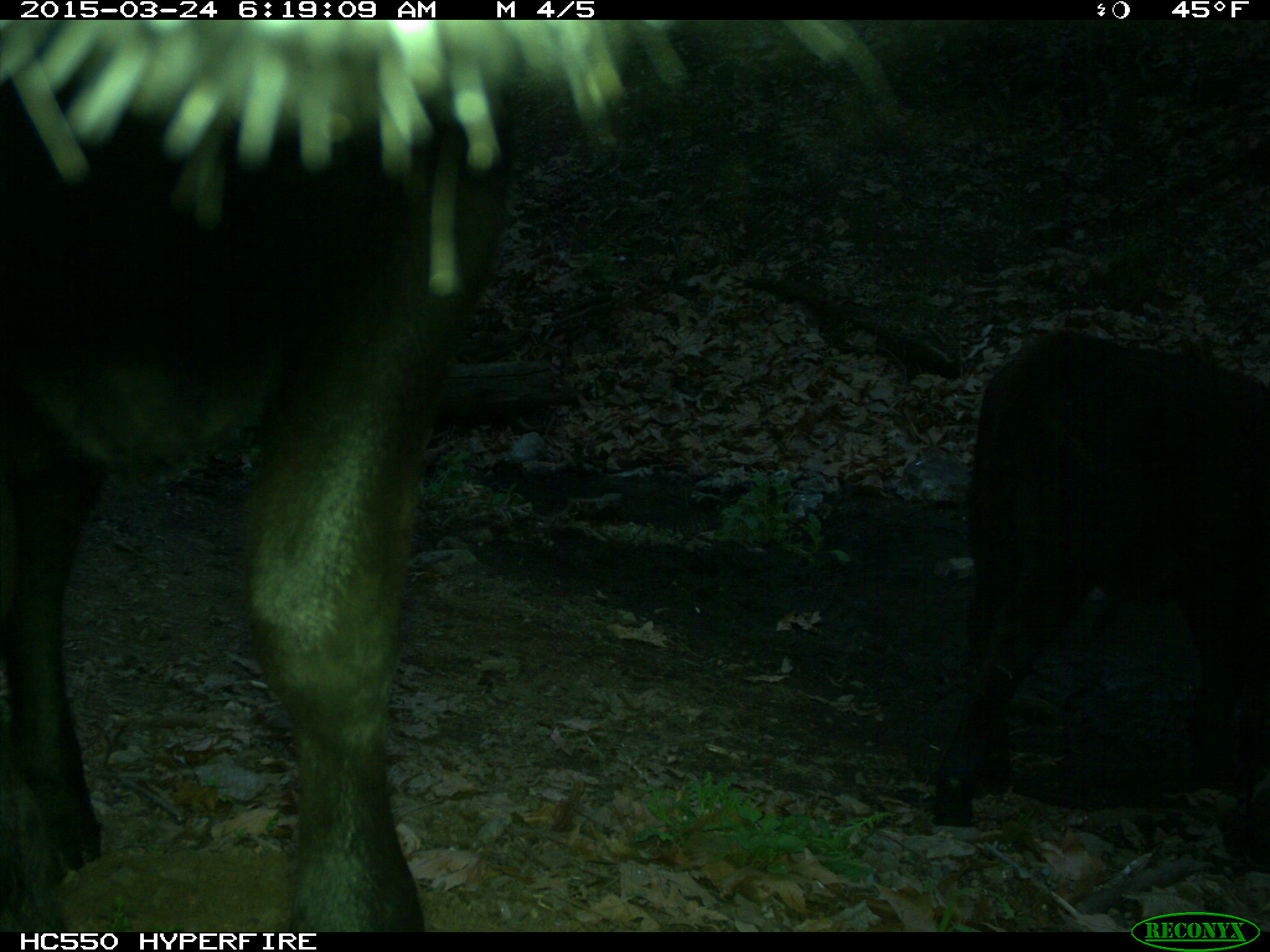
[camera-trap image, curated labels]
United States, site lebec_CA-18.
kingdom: Animalia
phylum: Chordata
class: Mammalia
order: Artiodactyla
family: Bovidae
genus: Bos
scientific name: Bos taurus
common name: domestic cow